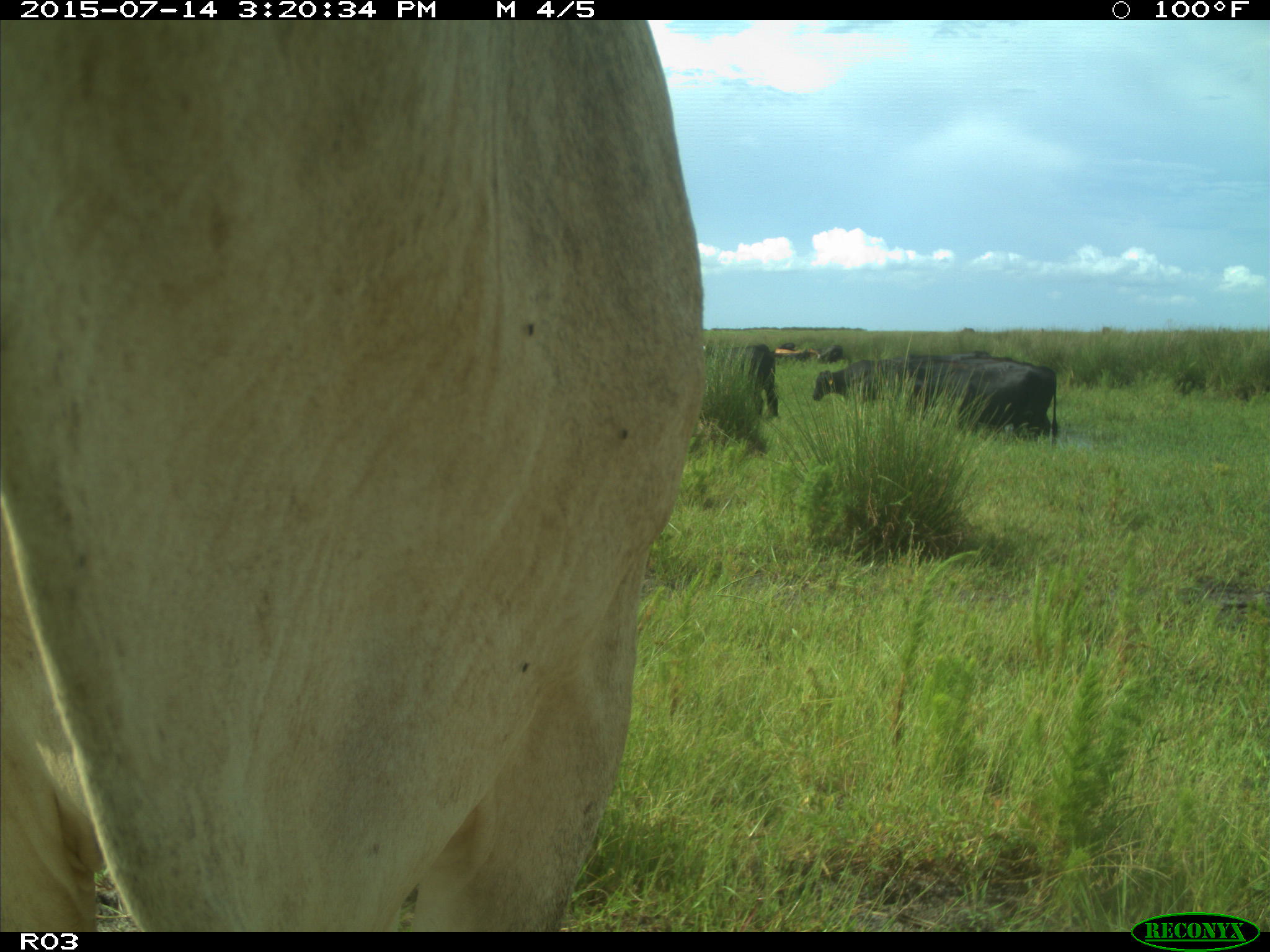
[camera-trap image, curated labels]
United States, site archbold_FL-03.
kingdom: Animalia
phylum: Chordata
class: Mammalia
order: Artiodactyla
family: Bovidae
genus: Bos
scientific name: Bos taurus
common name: domestic cow